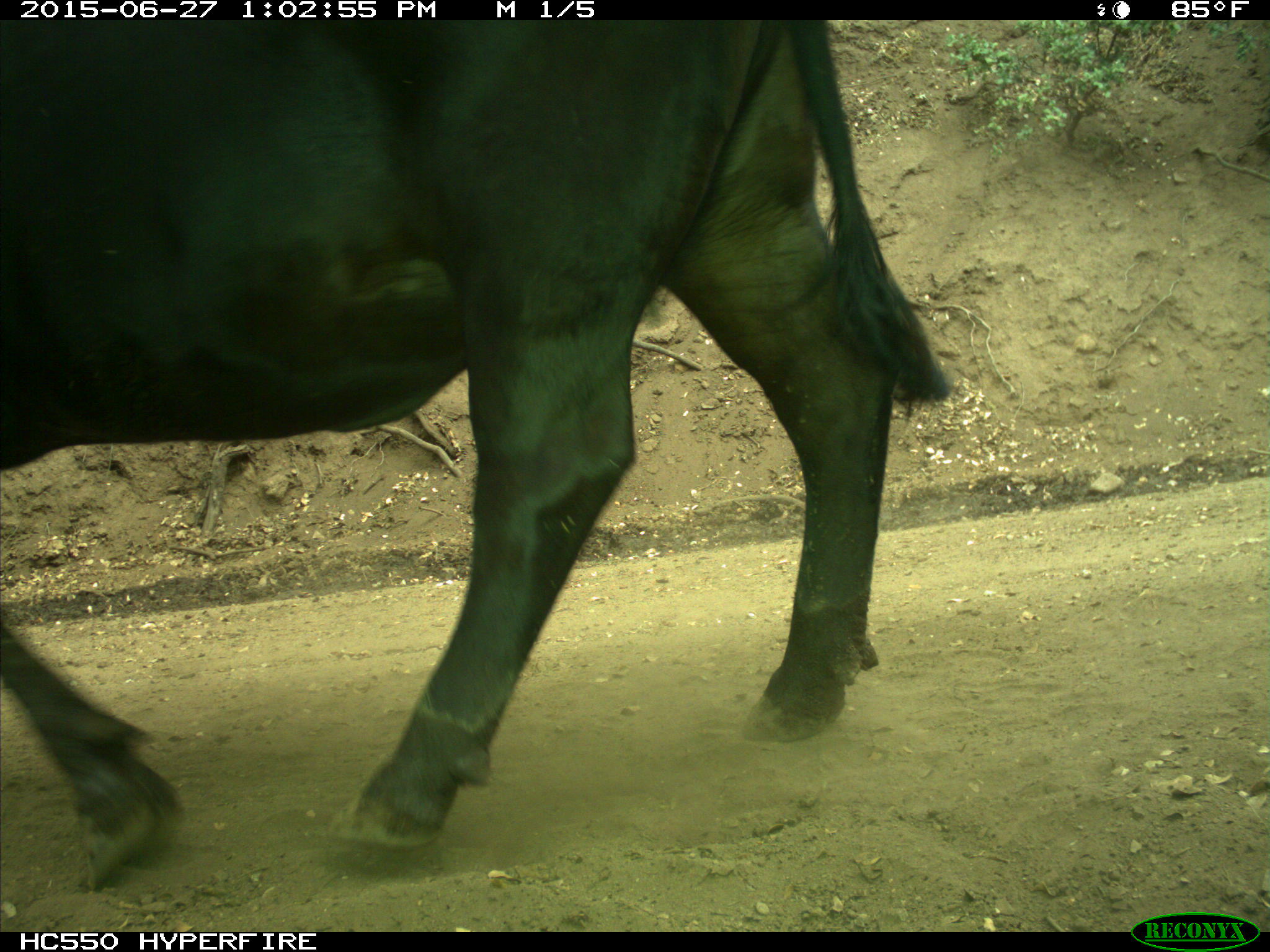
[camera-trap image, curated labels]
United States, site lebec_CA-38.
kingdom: Animalia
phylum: Chordata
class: Mammalia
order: Artiodactyla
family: Bovidae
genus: Bos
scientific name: Bos taurus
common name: domestic cow